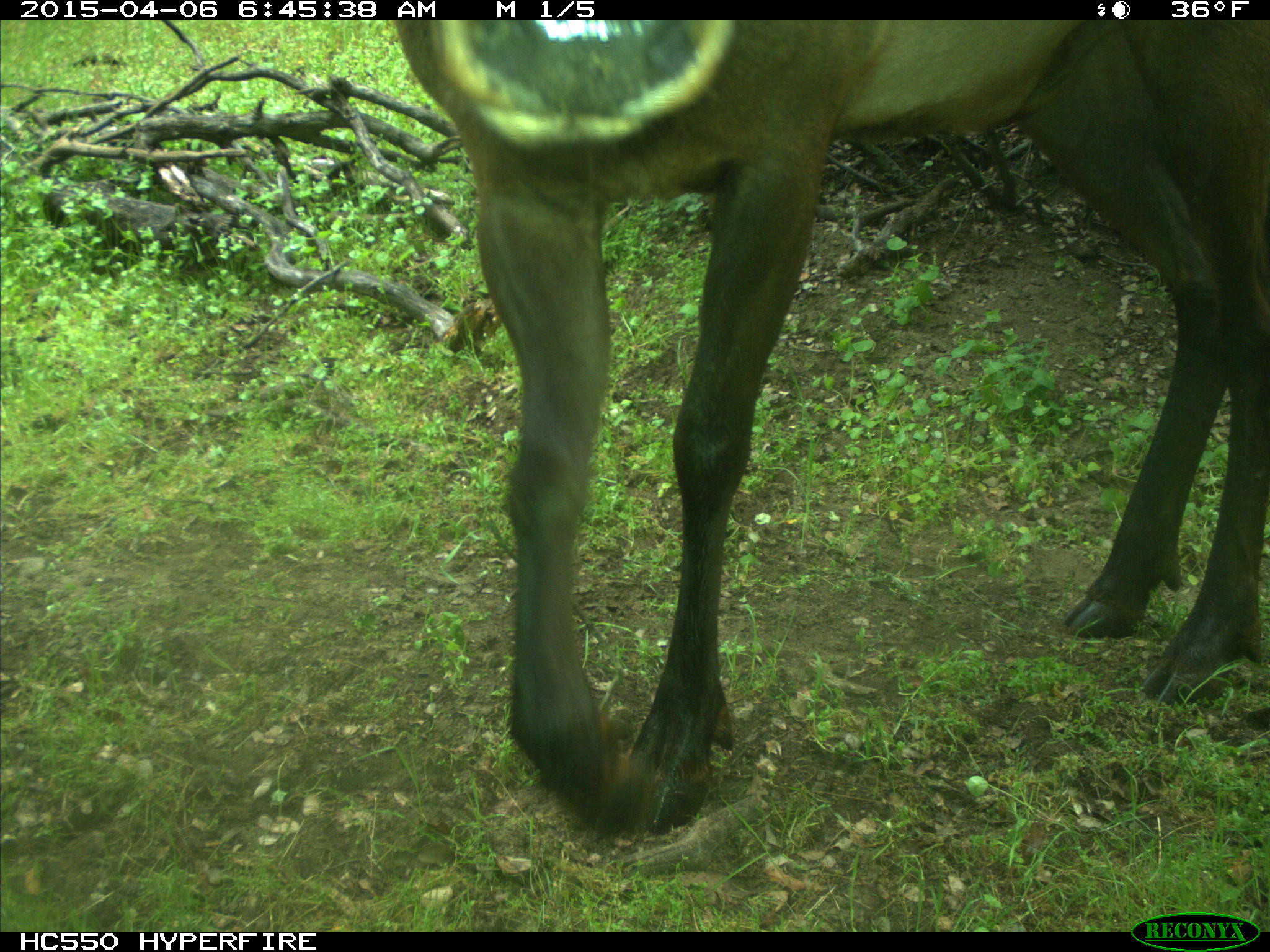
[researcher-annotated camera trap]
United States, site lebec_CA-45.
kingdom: Animalia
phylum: Chordata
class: Mammalia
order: Artiodactyla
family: Cervidae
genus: Cervus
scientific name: Cervus canadensis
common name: elk